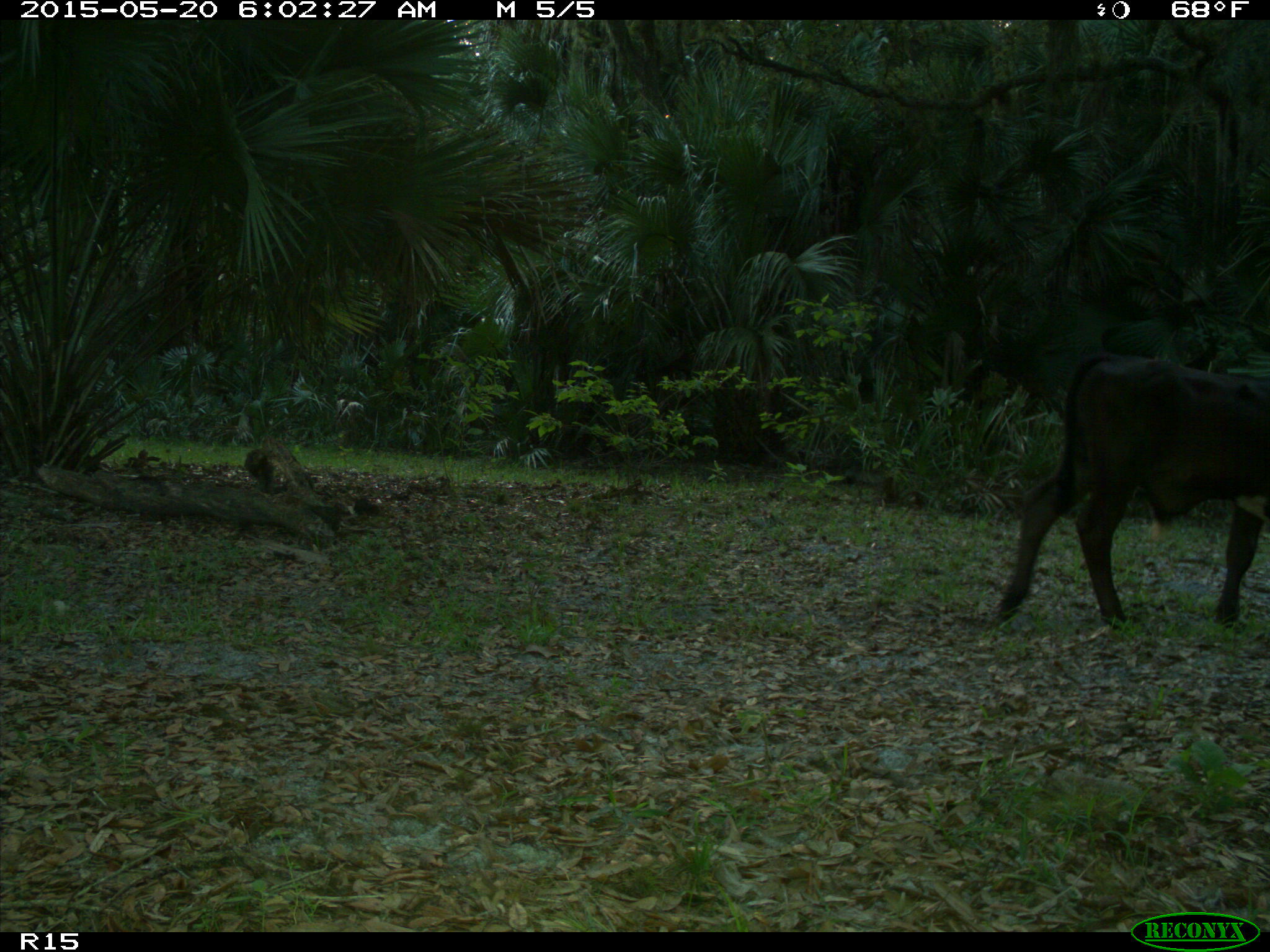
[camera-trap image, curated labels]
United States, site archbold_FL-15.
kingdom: Animalia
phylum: Chordata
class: Mammalia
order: Artiodactyla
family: Bovidae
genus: Bos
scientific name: Bos taurus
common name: domestic cow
Bos taurus (domestic cow).